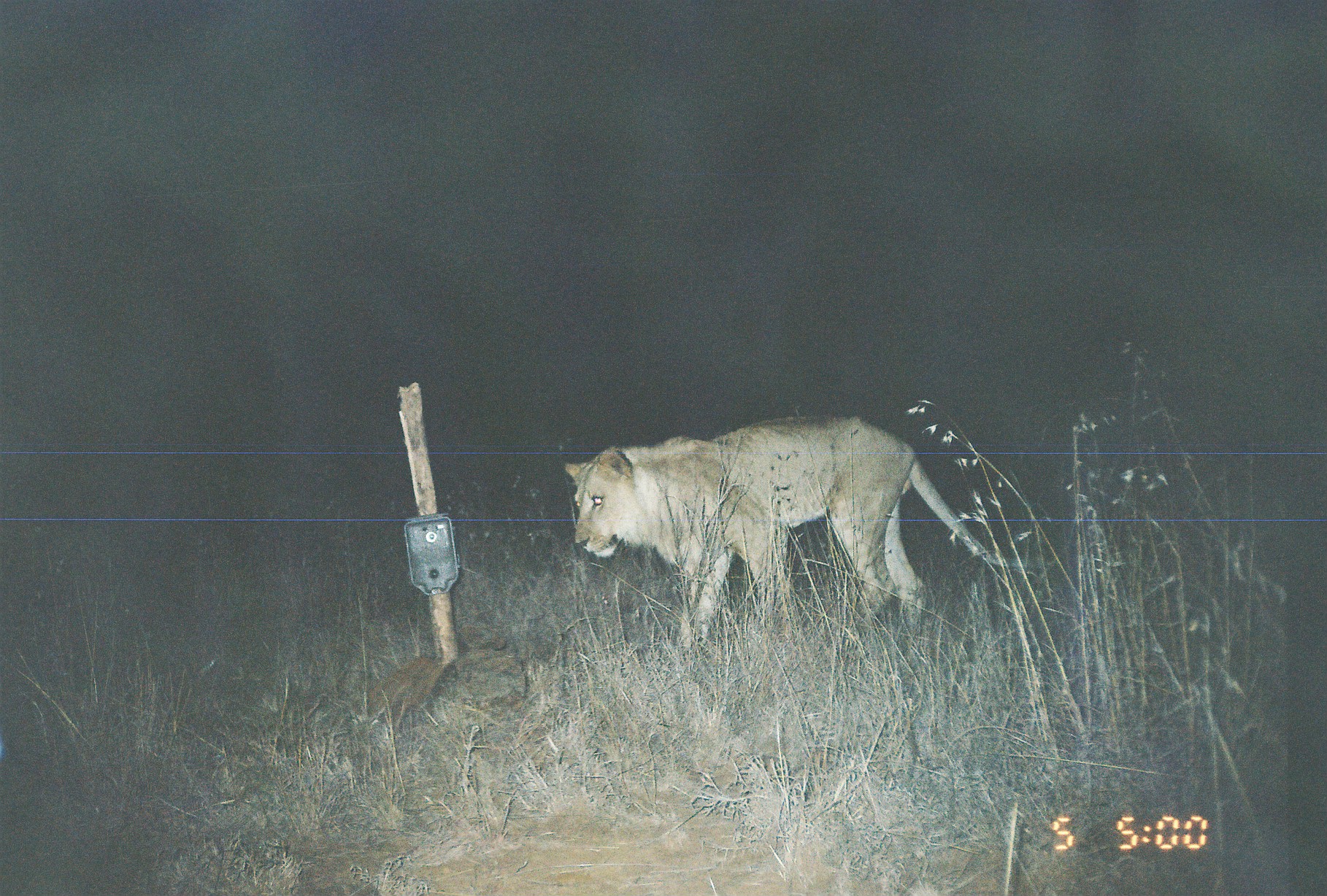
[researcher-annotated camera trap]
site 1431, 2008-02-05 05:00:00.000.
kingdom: Animalia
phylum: Chordata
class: Mammalia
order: Carnivora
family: Felidae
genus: Panthera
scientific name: Panthera leo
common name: lion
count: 1